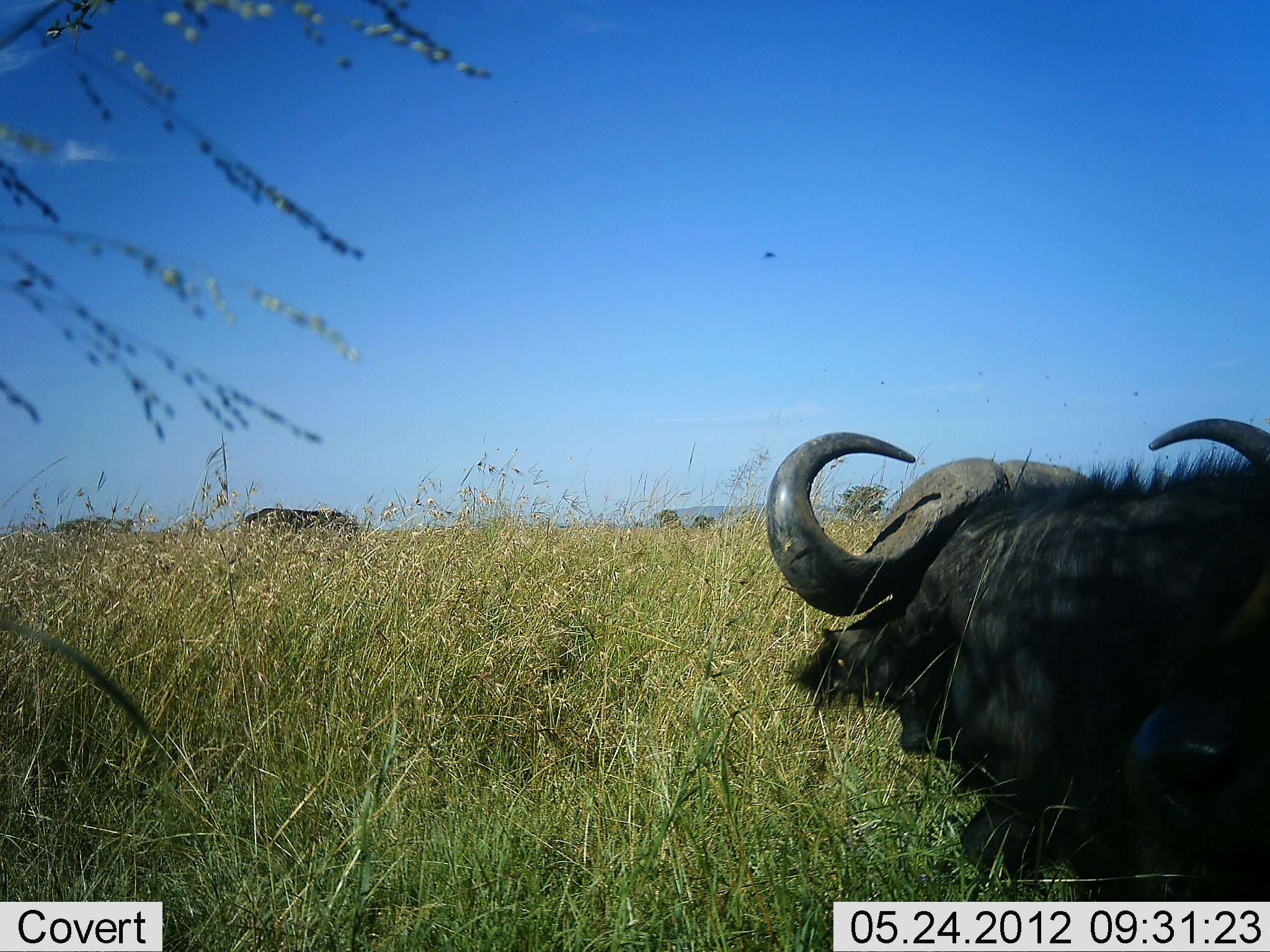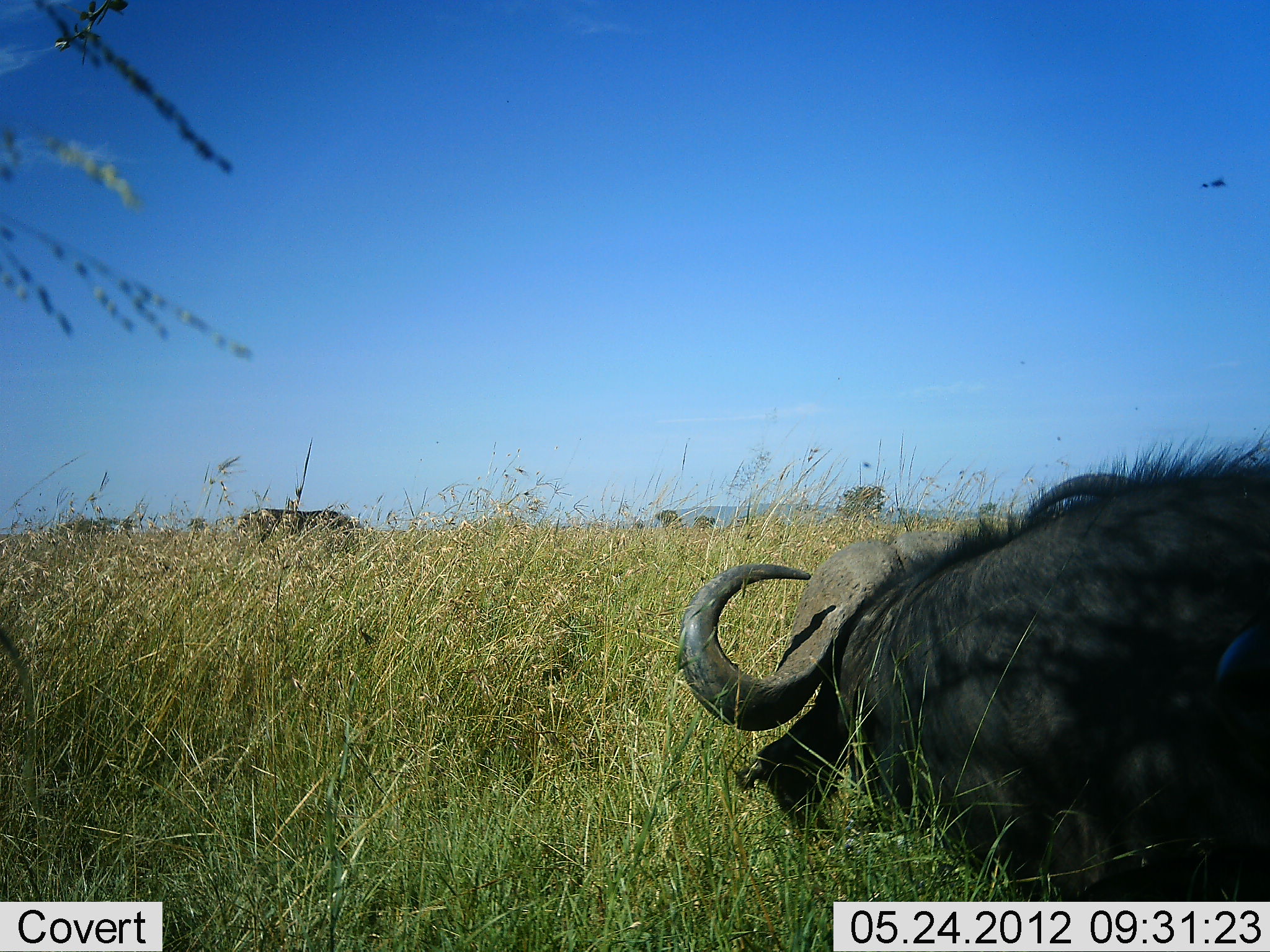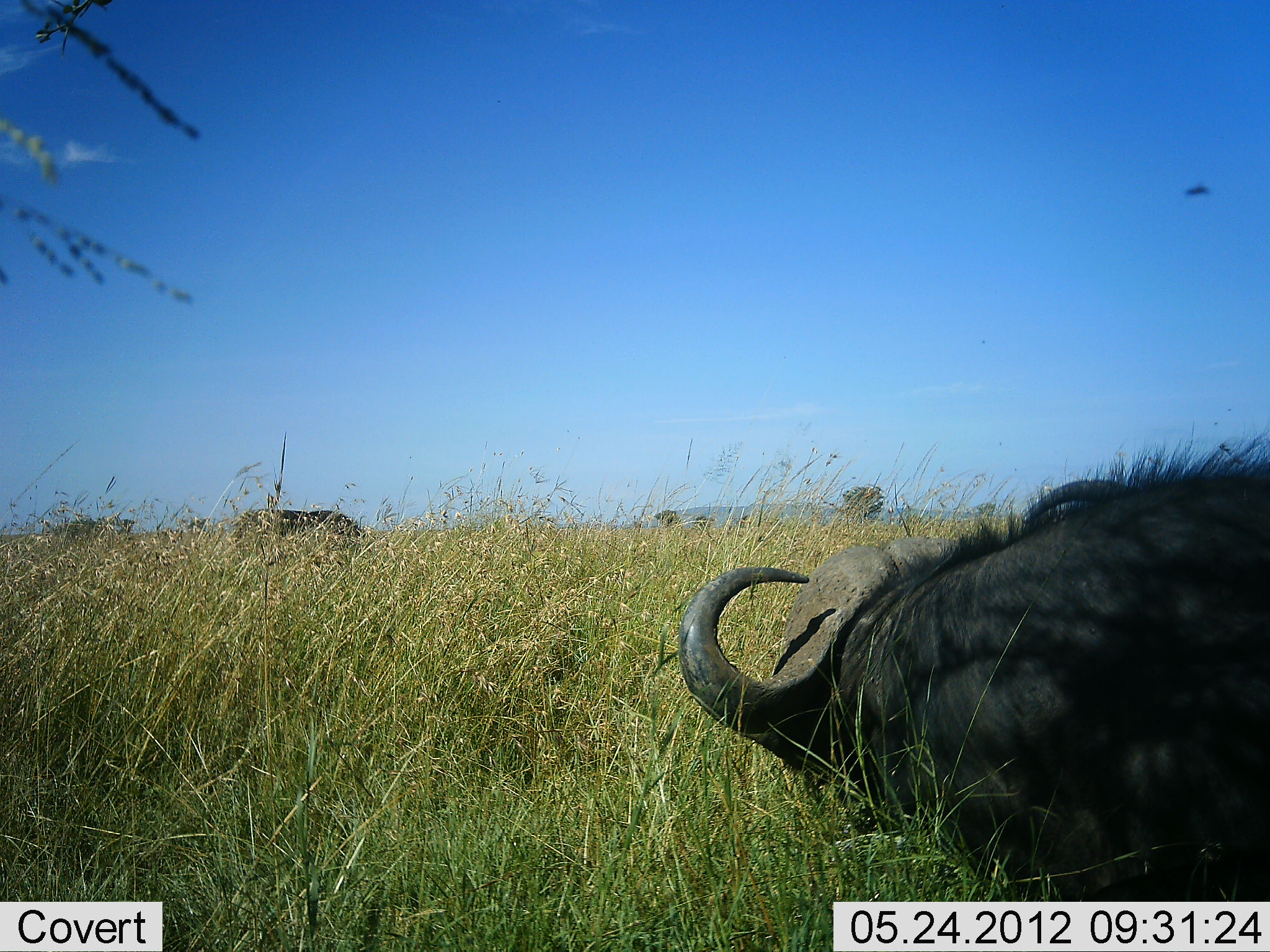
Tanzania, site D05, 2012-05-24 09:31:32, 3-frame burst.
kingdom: Animalia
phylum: Chordata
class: Mammalia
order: Artiodactyla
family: Bovidae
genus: Syncerus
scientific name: Syncerus caffer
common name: cape buffalo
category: buffalo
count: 2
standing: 45%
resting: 36%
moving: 9%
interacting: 0%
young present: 0%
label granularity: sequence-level